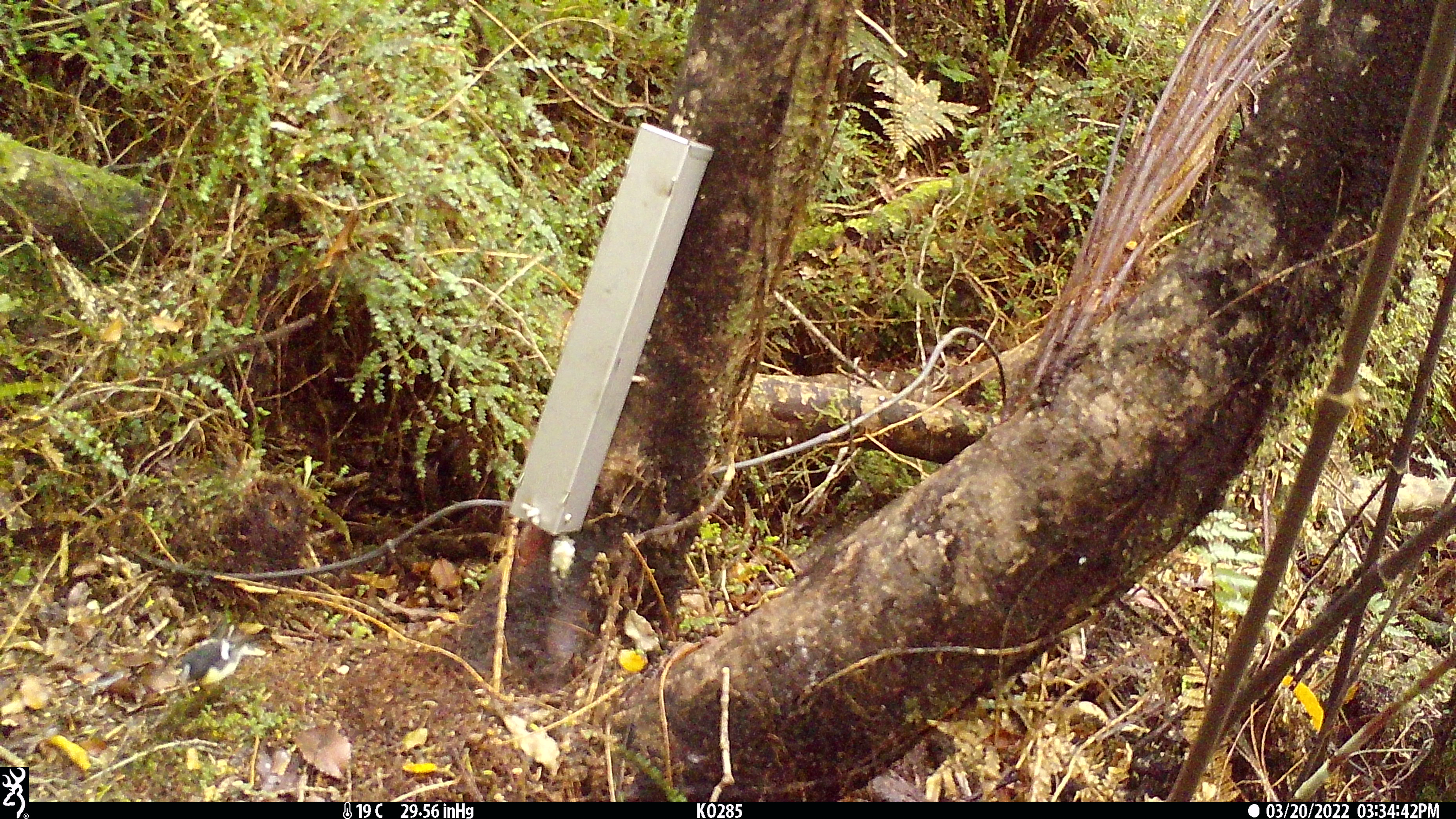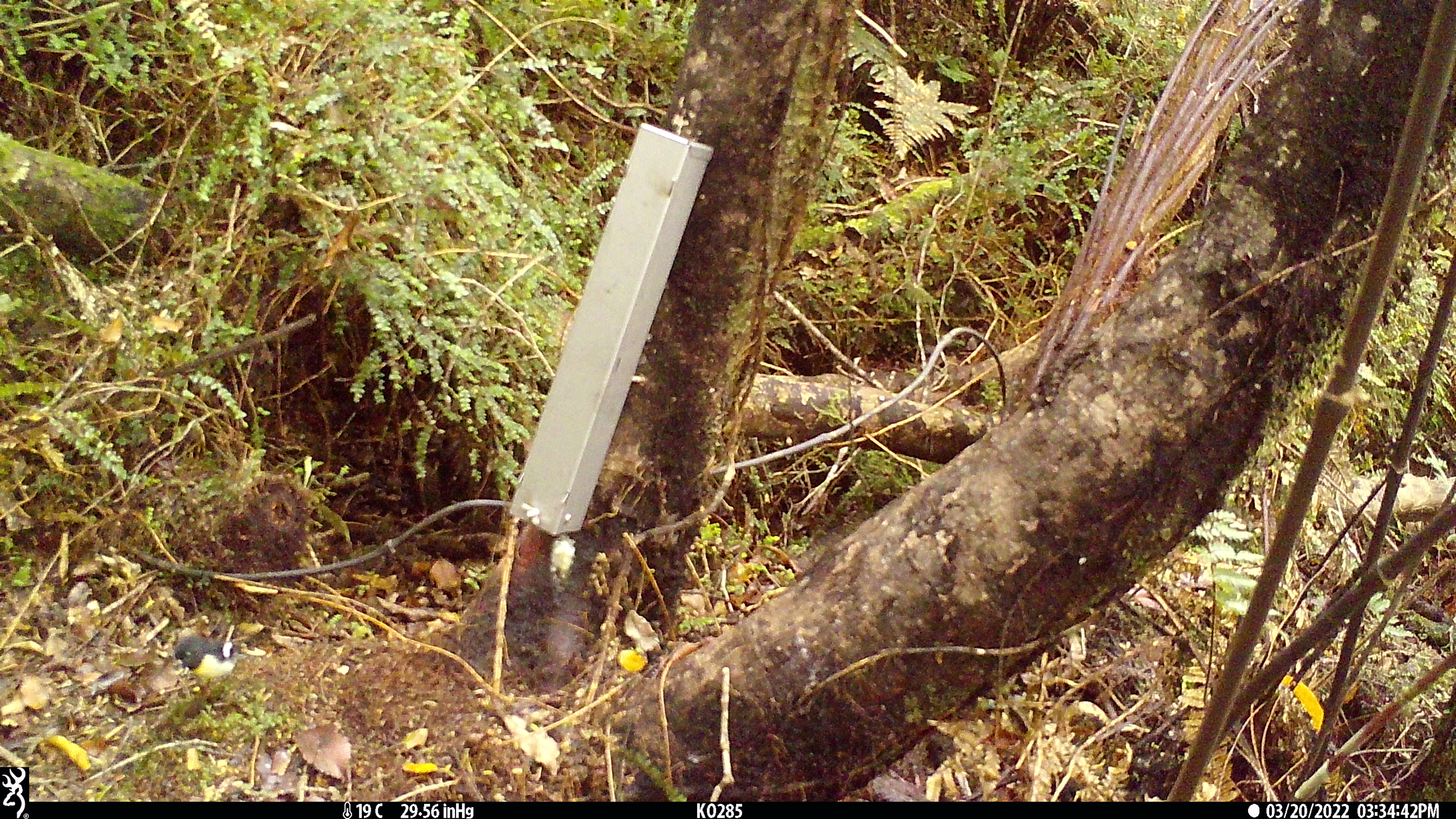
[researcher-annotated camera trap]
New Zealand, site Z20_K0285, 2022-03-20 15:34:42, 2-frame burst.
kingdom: Animalia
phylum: Chordata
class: Aves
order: Passeriformes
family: Petroicidae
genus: Petroica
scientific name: Petroica macrocephala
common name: tomtit